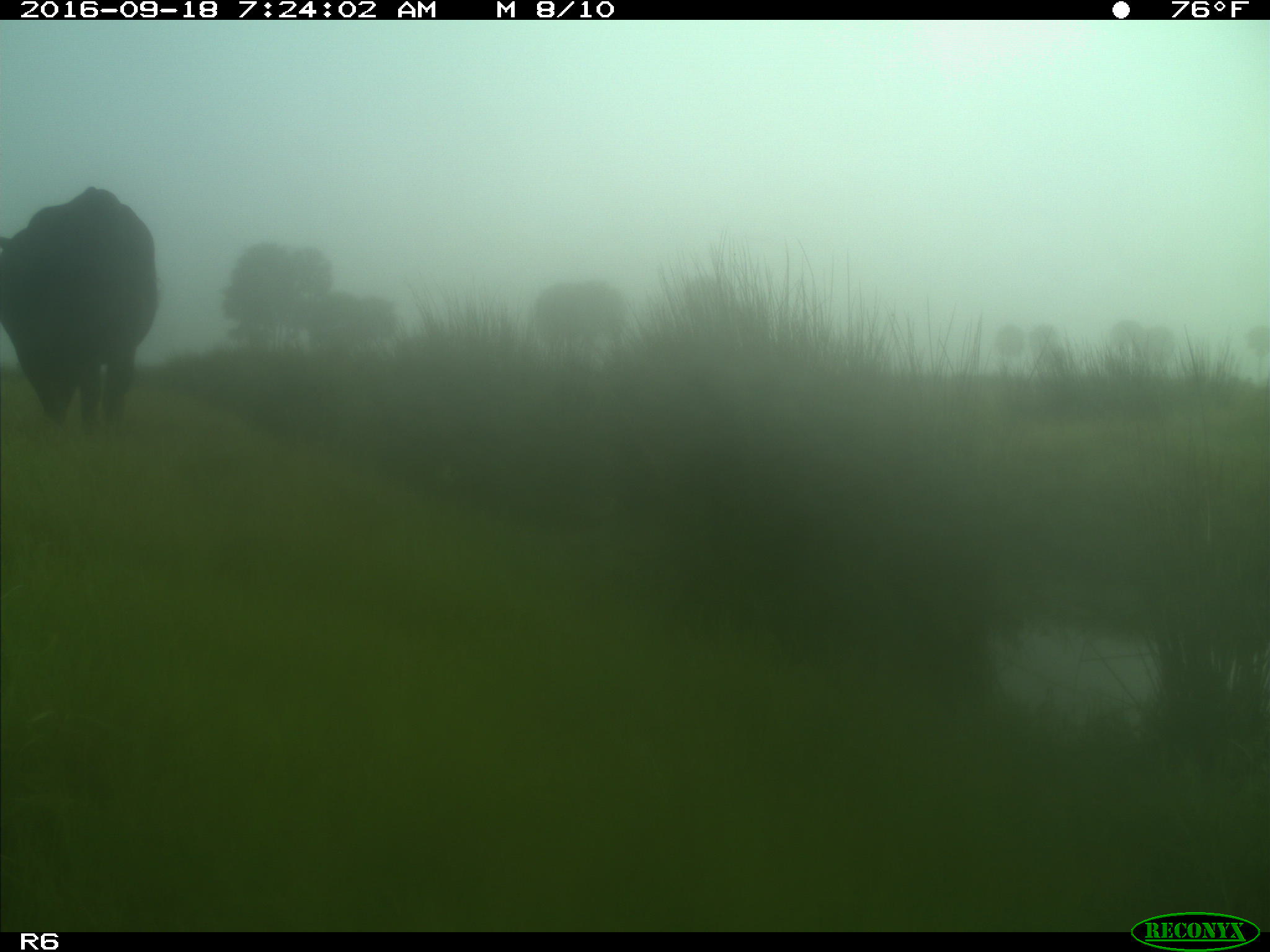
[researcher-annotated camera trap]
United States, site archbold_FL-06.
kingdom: Animalia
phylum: Chordata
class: Mammalia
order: Artiodactyla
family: Bovidae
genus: Bos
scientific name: Bos taurus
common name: domestic cow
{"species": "Bos taurus (domestic cow)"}